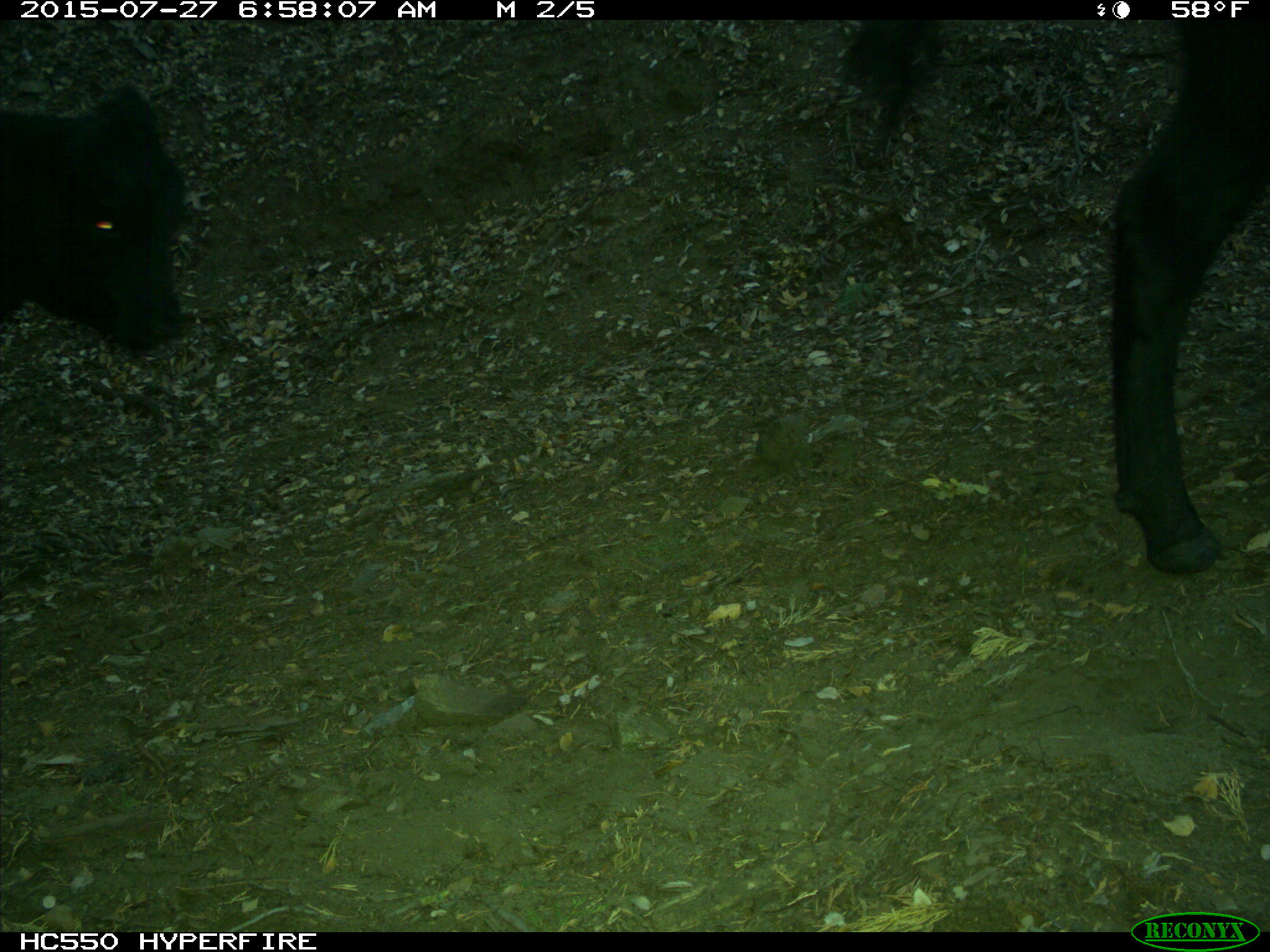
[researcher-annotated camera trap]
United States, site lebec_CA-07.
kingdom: Animalia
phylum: Chordata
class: Mammalia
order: Artiodactyla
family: Bovidae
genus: Bos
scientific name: Bos taurus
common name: domestic cow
Bos taurus (domestic cow).